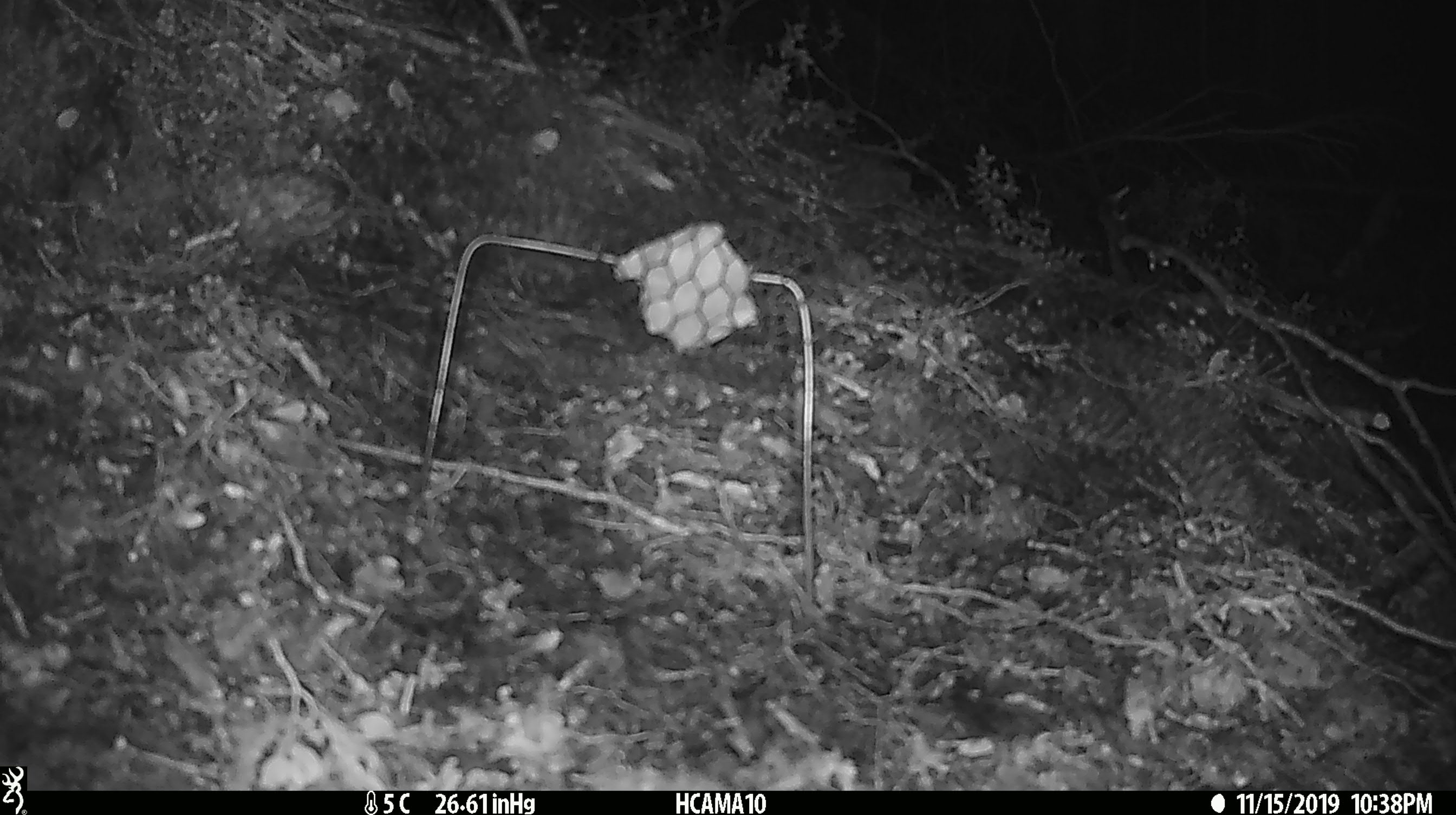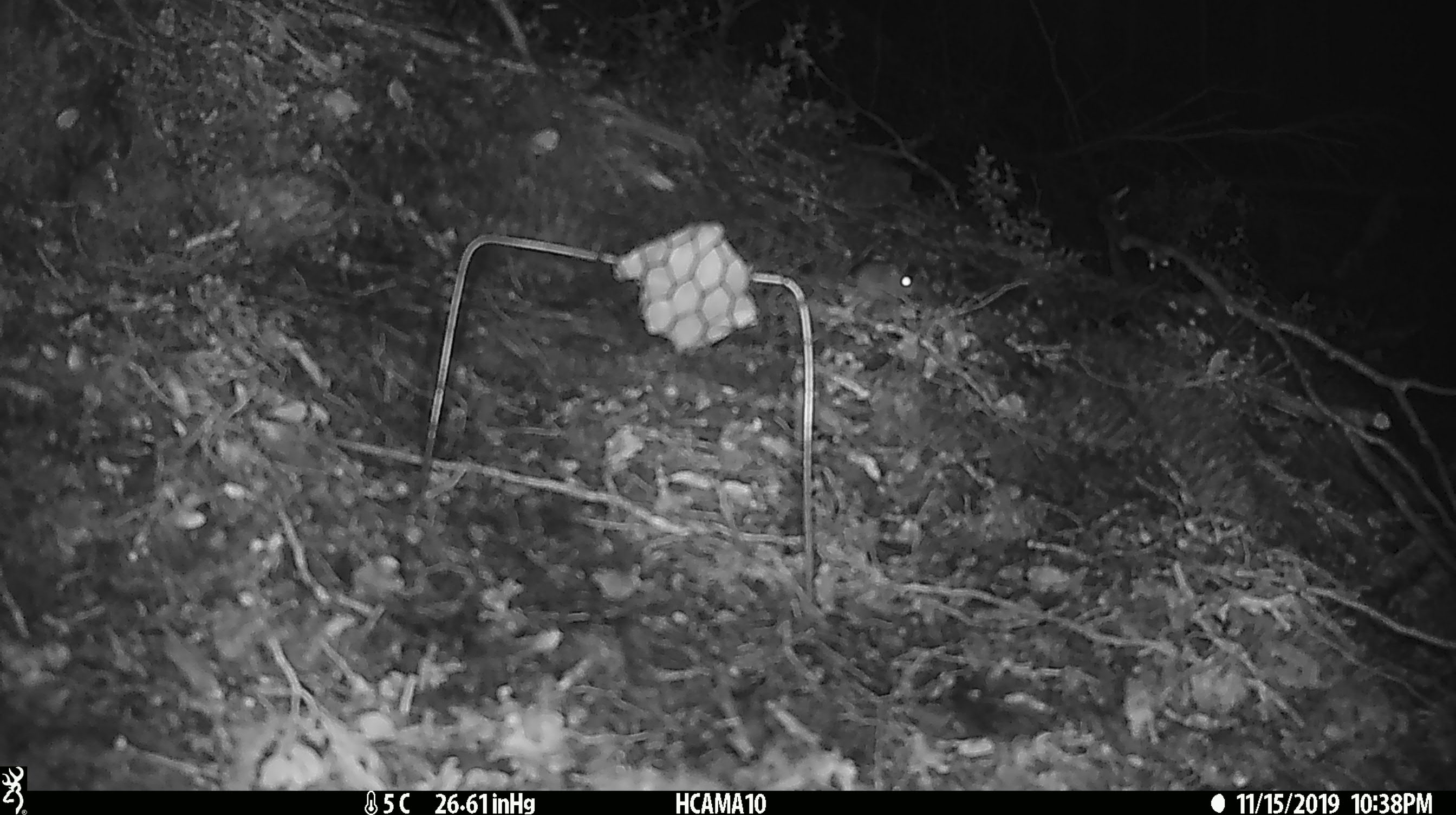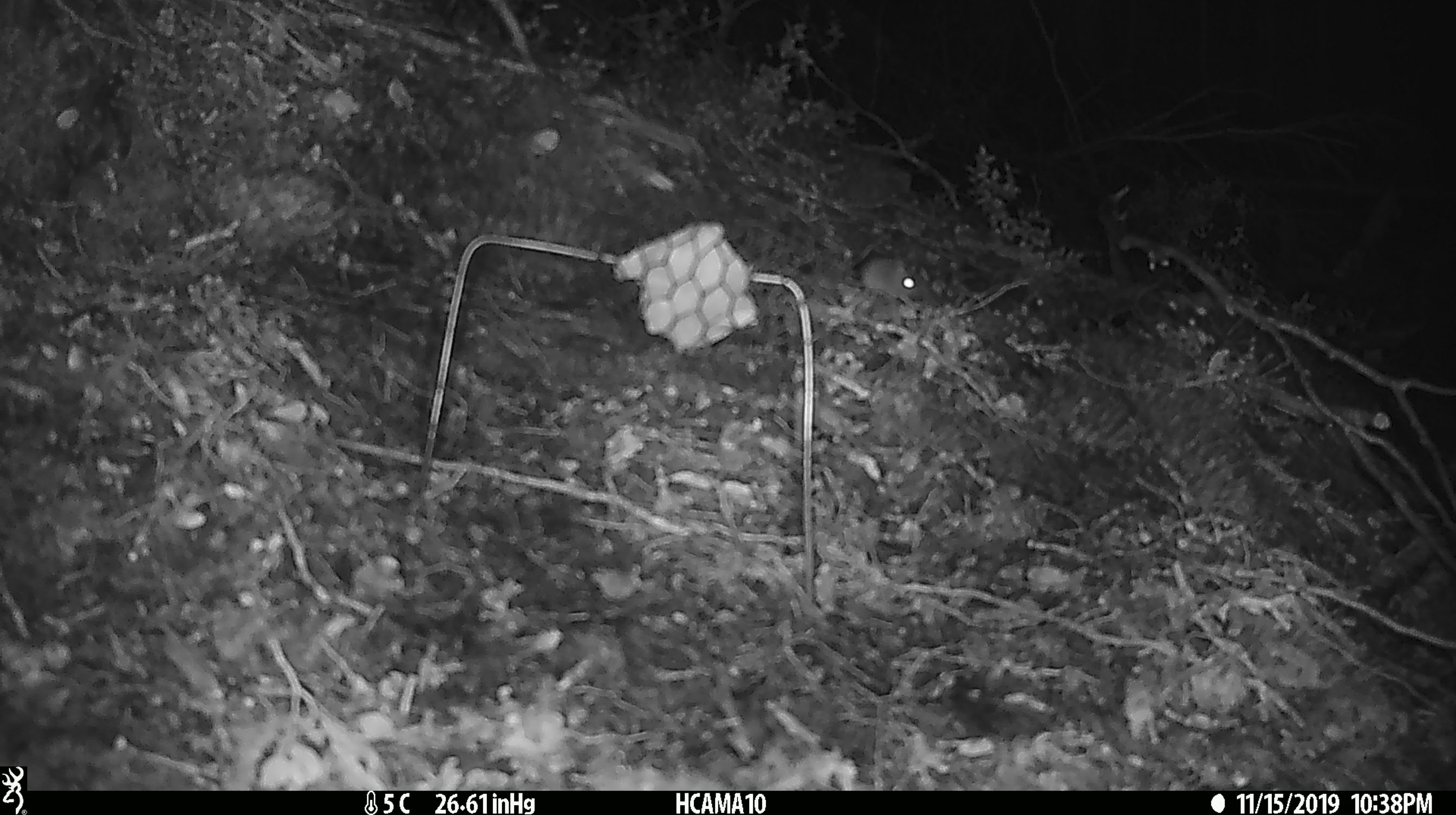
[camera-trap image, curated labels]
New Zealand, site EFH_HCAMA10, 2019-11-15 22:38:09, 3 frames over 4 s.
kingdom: Animalia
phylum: Chordata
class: Mammalia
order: Rodentia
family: Muridae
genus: Mus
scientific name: Mus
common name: mouse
Mouse (Mus).